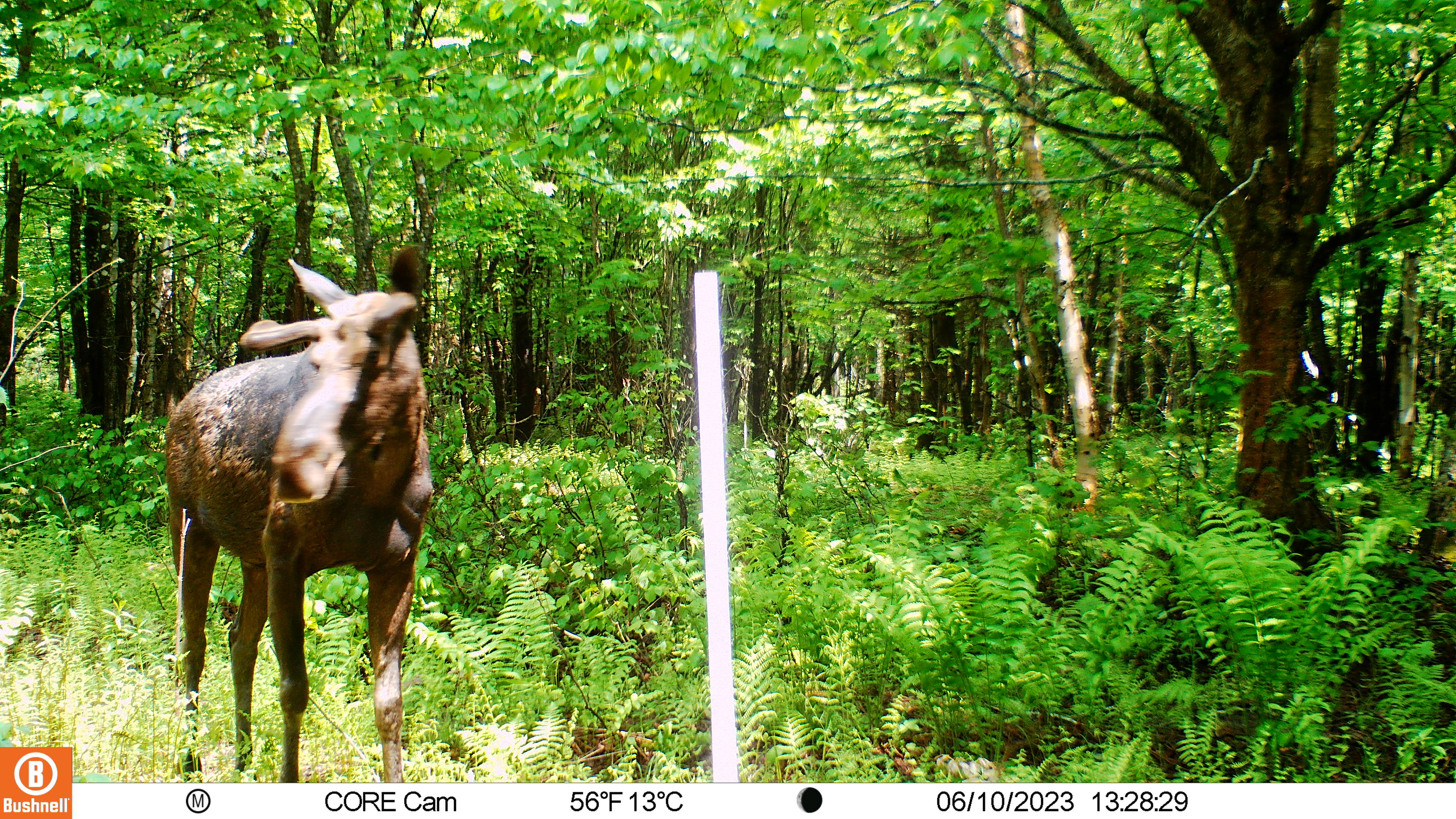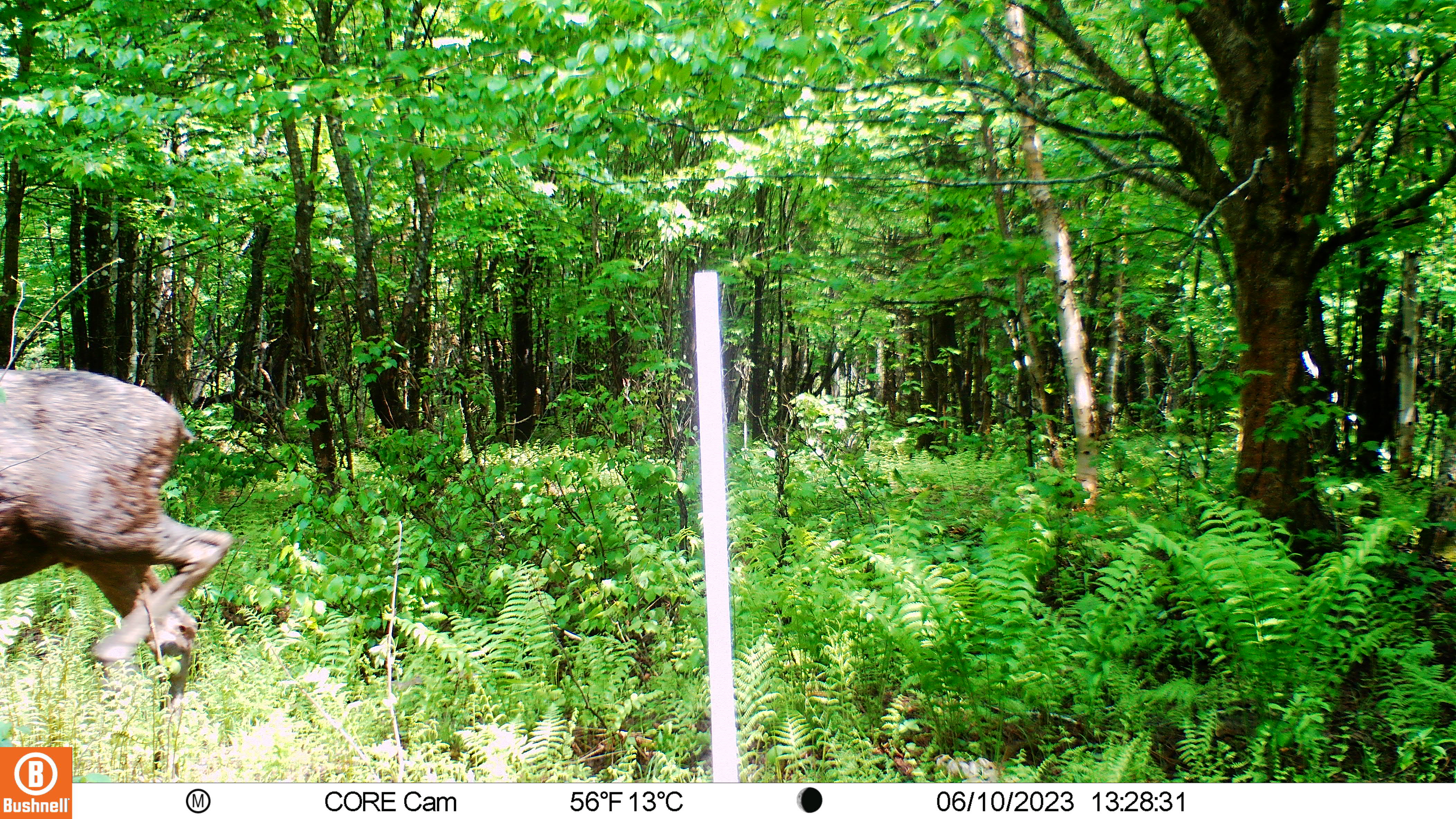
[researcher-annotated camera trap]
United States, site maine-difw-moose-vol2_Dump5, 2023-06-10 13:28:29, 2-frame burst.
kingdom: Animalia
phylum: Chordata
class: Mammalia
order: Artiodactyla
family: Cervidae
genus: Alces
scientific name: Alces alces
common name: moose